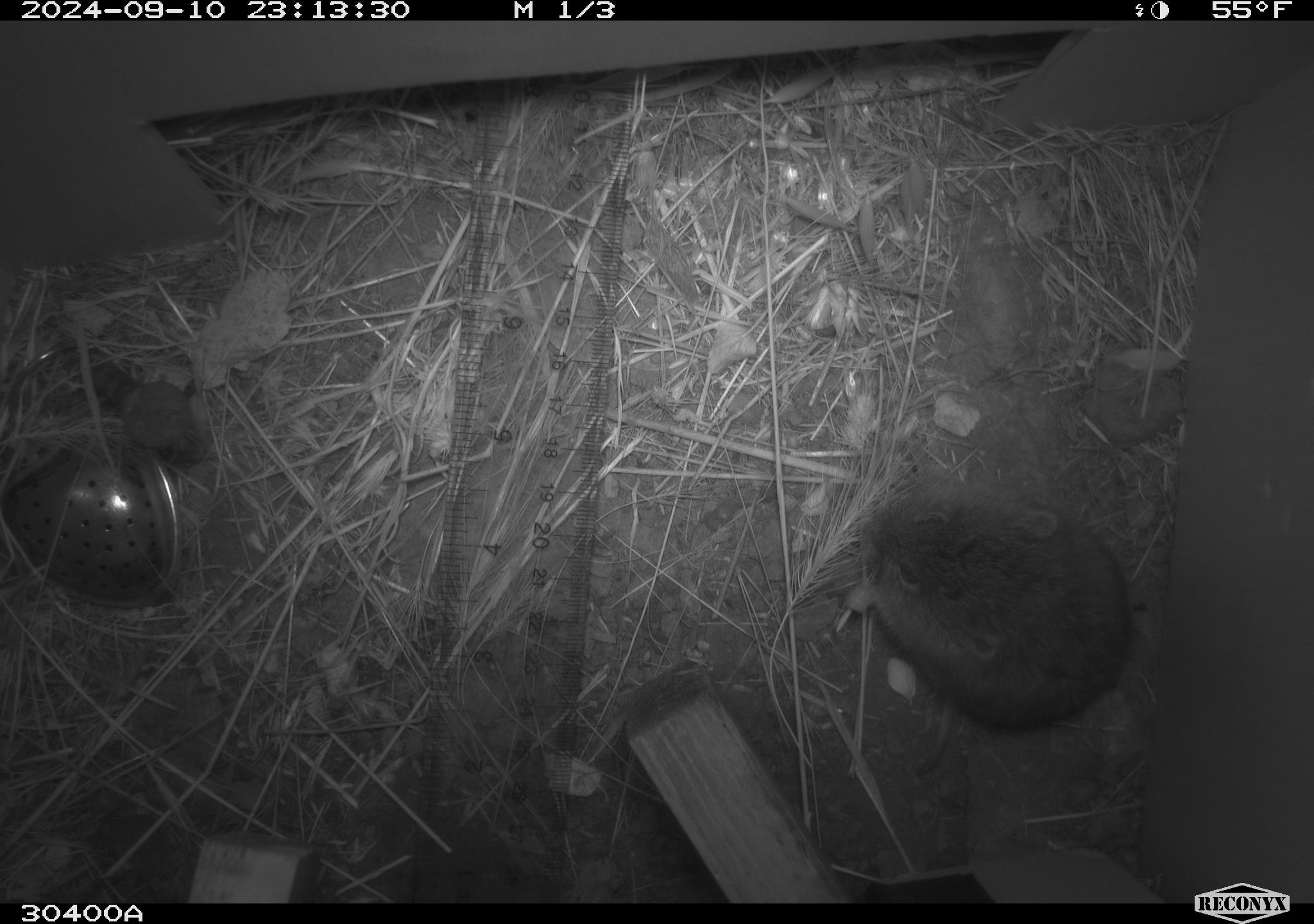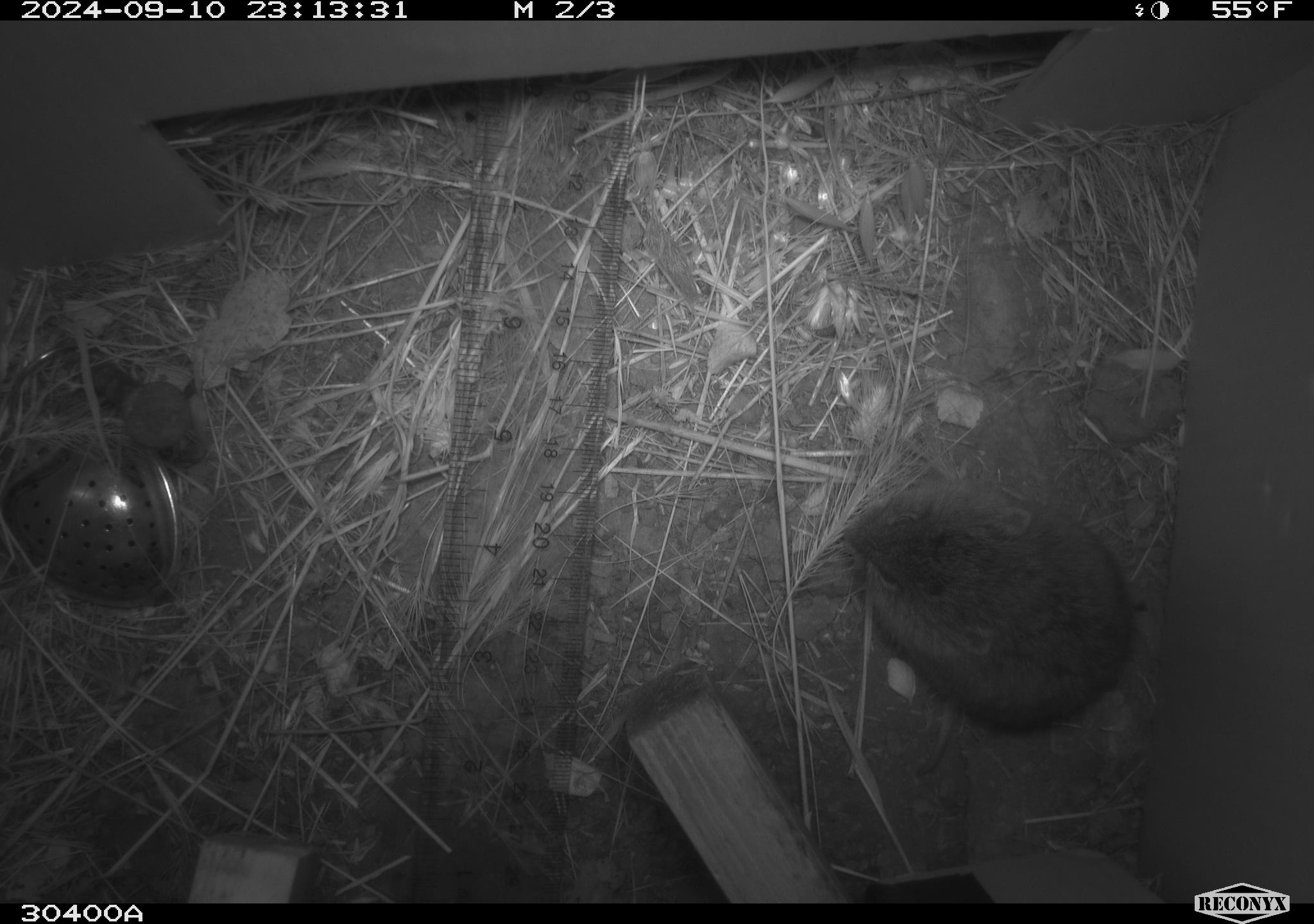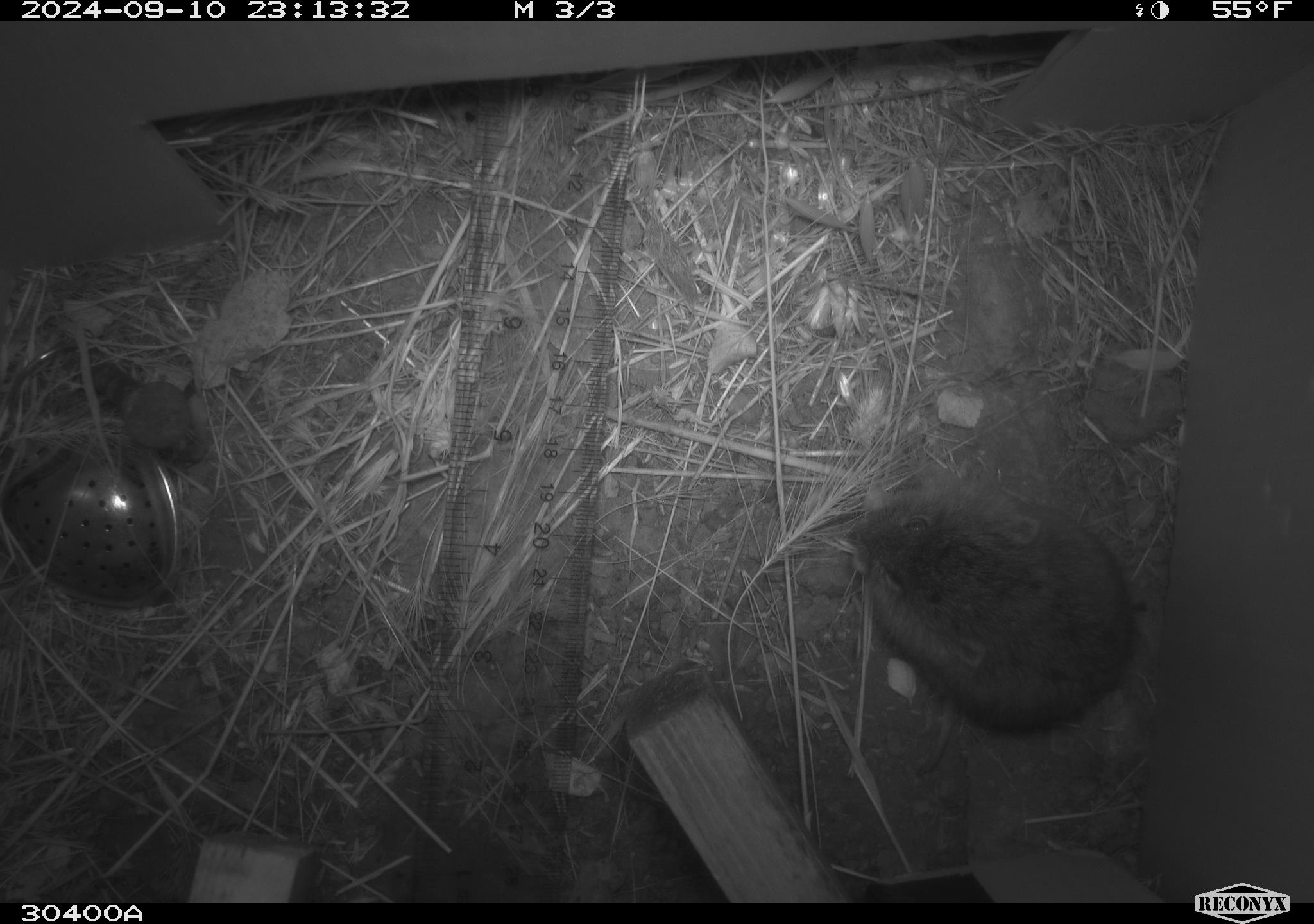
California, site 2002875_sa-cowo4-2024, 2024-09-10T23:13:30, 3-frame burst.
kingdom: Animalia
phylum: Chordata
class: Mammalia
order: Rodentia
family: Cricetidae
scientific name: Arvicolinae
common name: voles, lemmings, and muskrats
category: arvicolinae subfamily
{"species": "arvicolinae subfamily (voles, lemmings, and muskrats) (Arvicolinae)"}